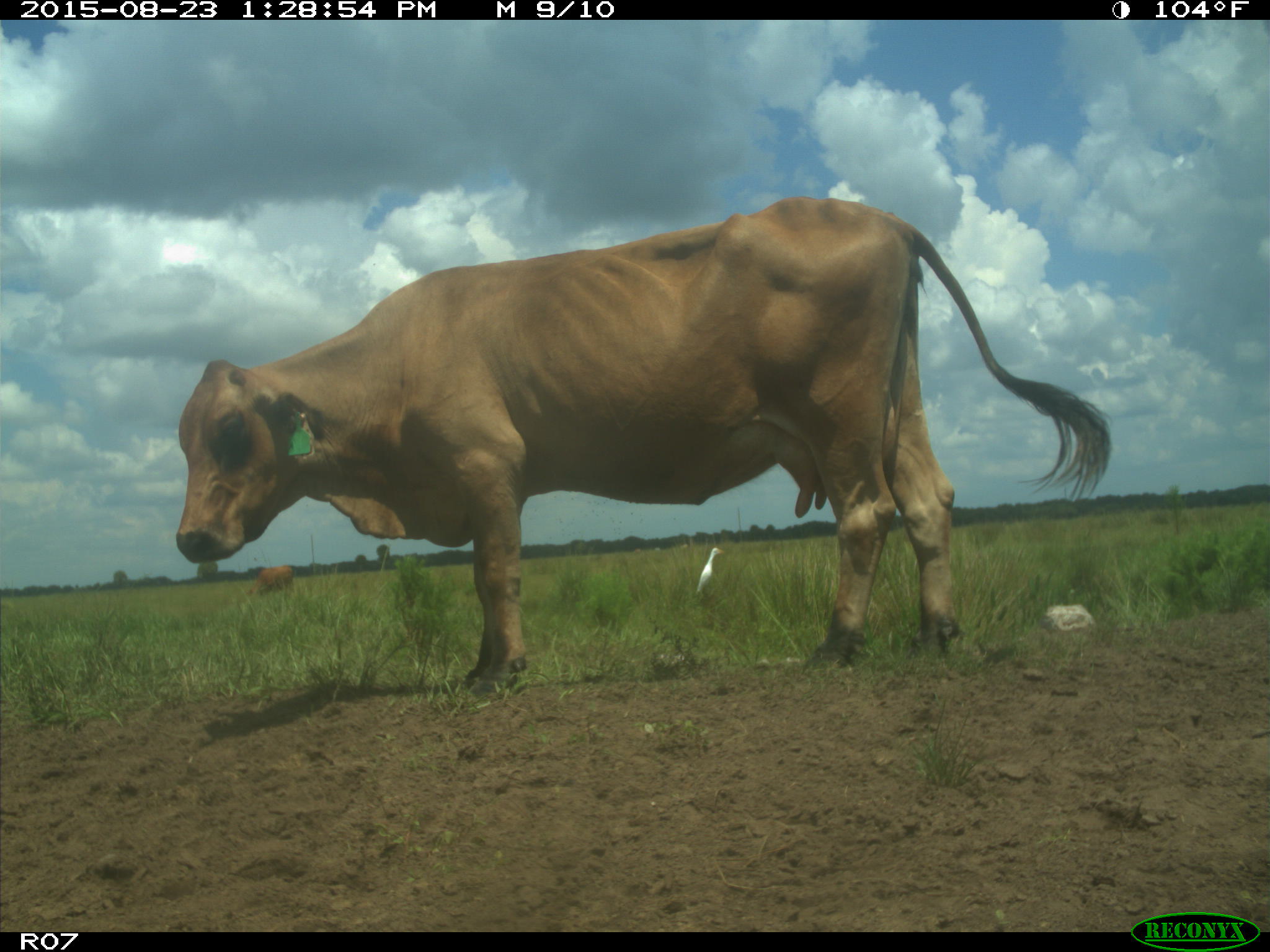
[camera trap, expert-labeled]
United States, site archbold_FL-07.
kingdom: Animalia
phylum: Chordata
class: Mammalia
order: Artiodactyla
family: Bovidae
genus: Bos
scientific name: Bos taurus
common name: domestic cow